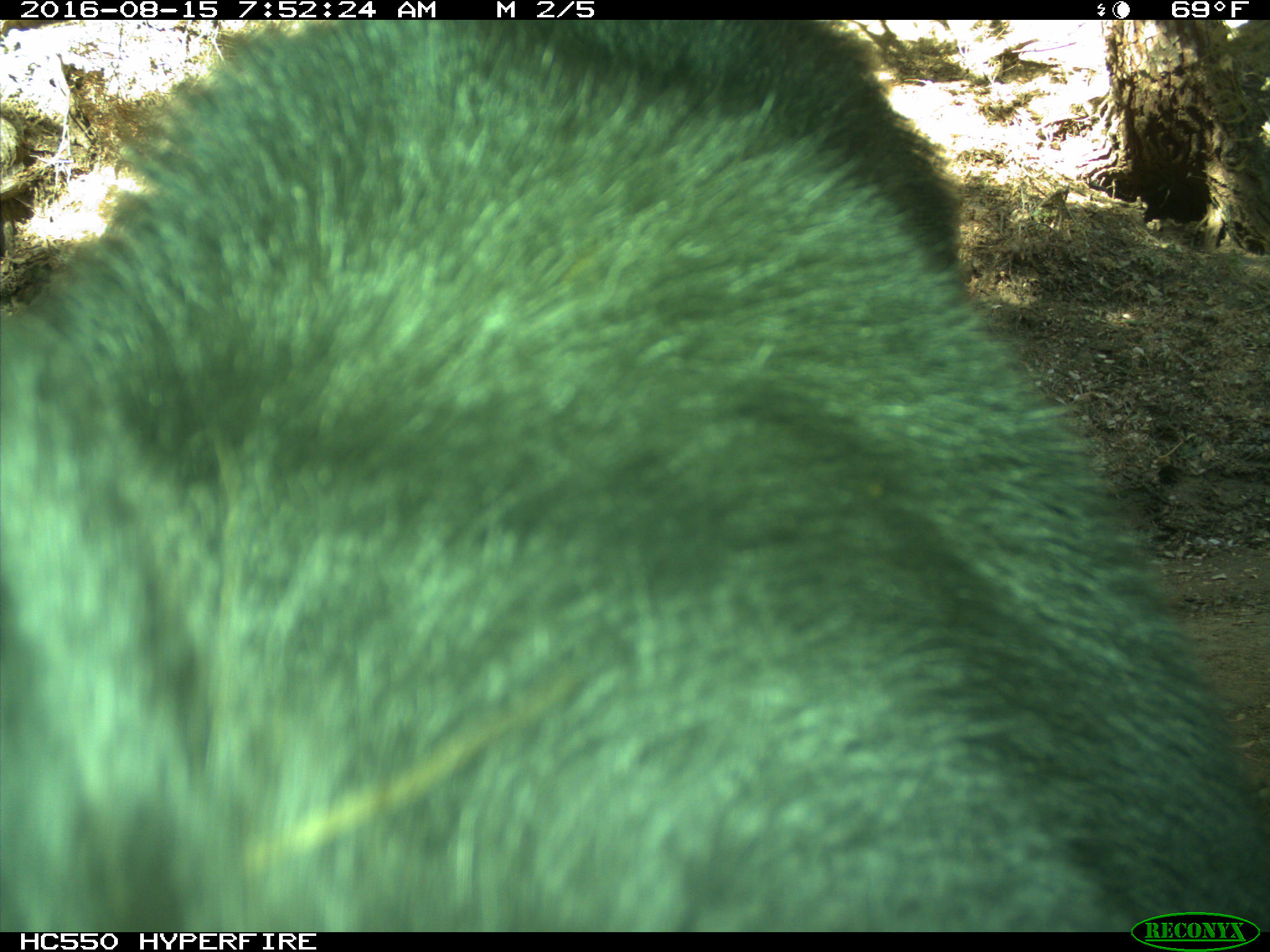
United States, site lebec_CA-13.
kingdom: Animalia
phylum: Chordata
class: Mammalia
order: Carnivora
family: Ursidae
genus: Ursus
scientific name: Ursus americanus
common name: american black bear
Ursus americanus (american black bear).